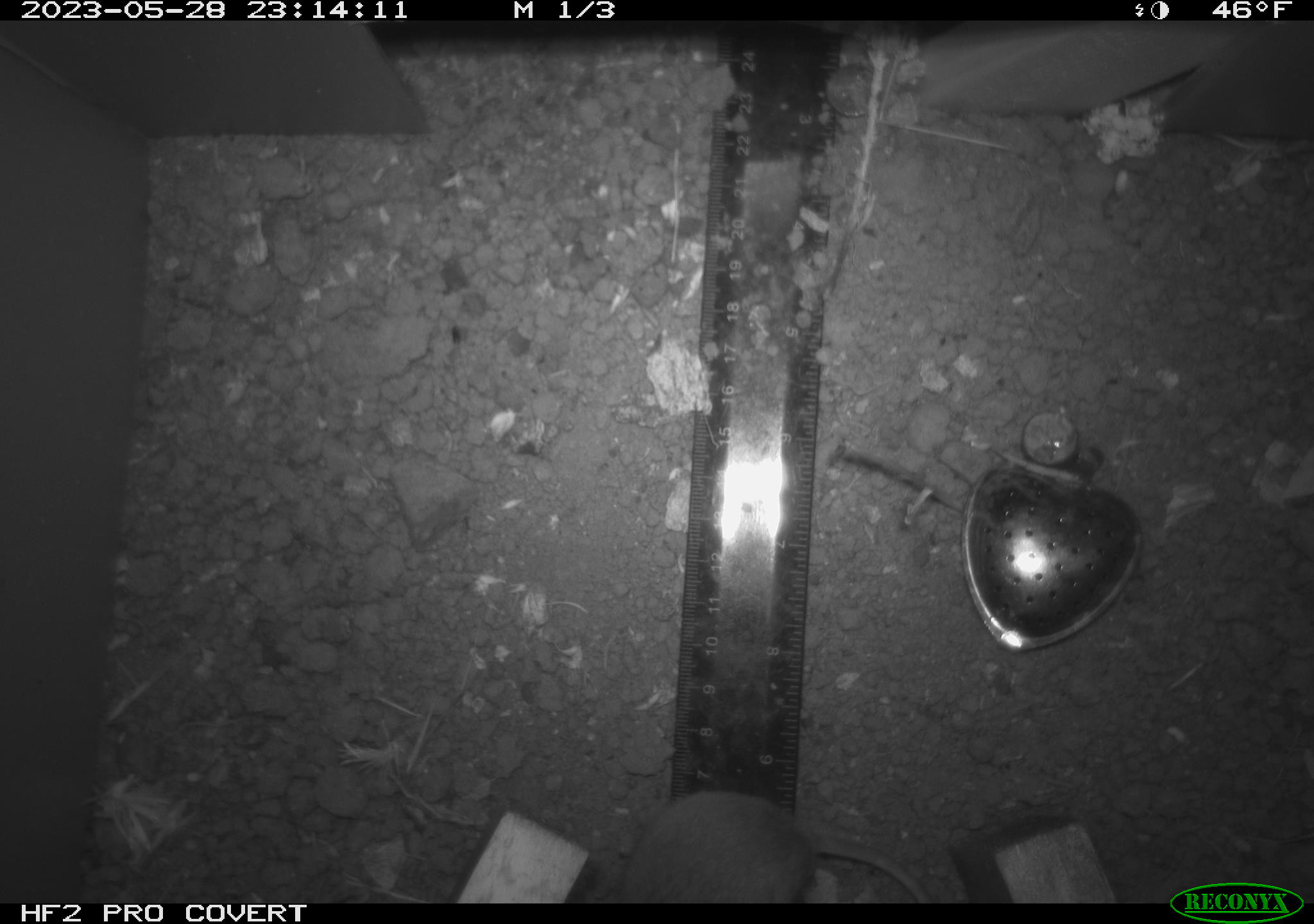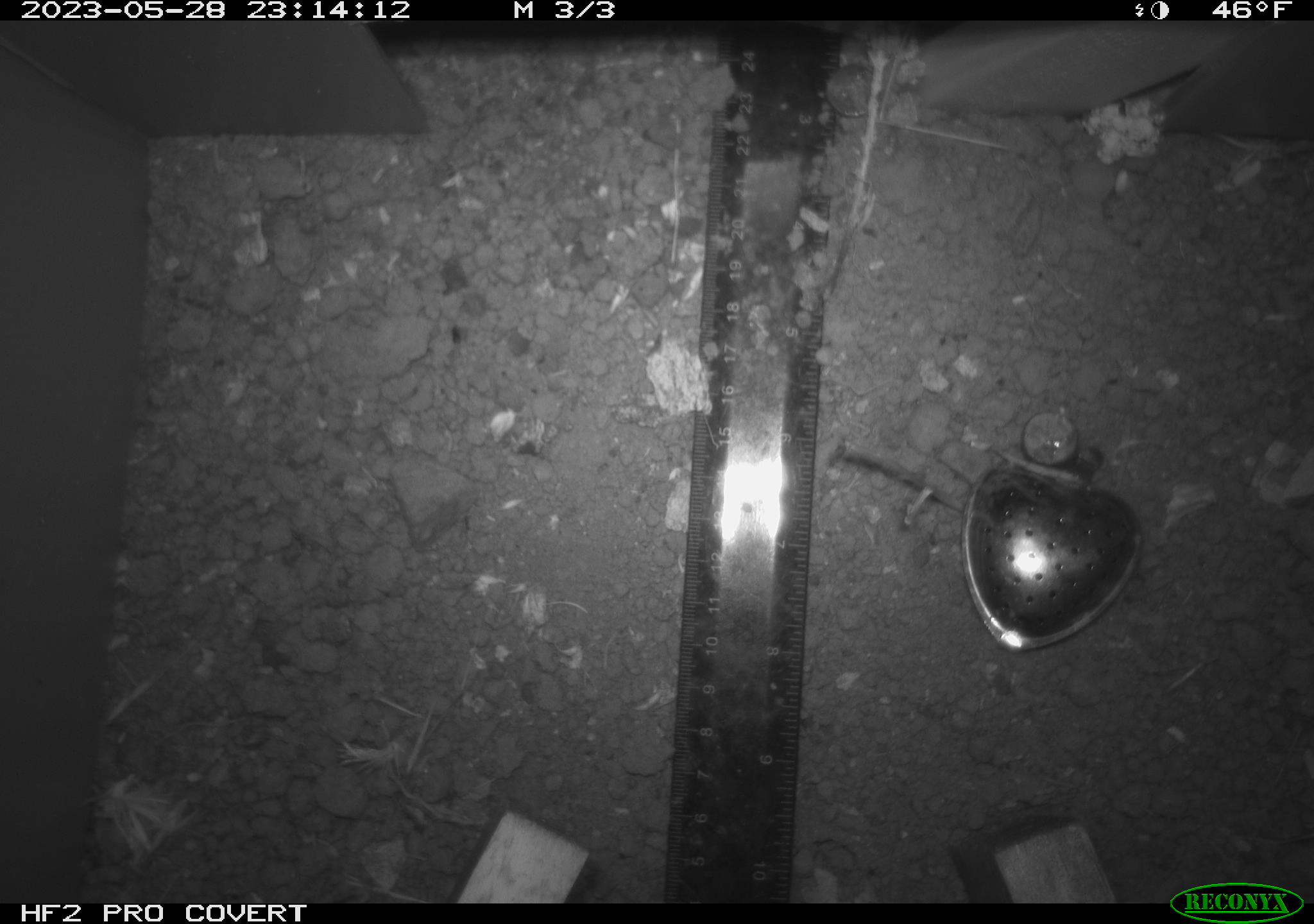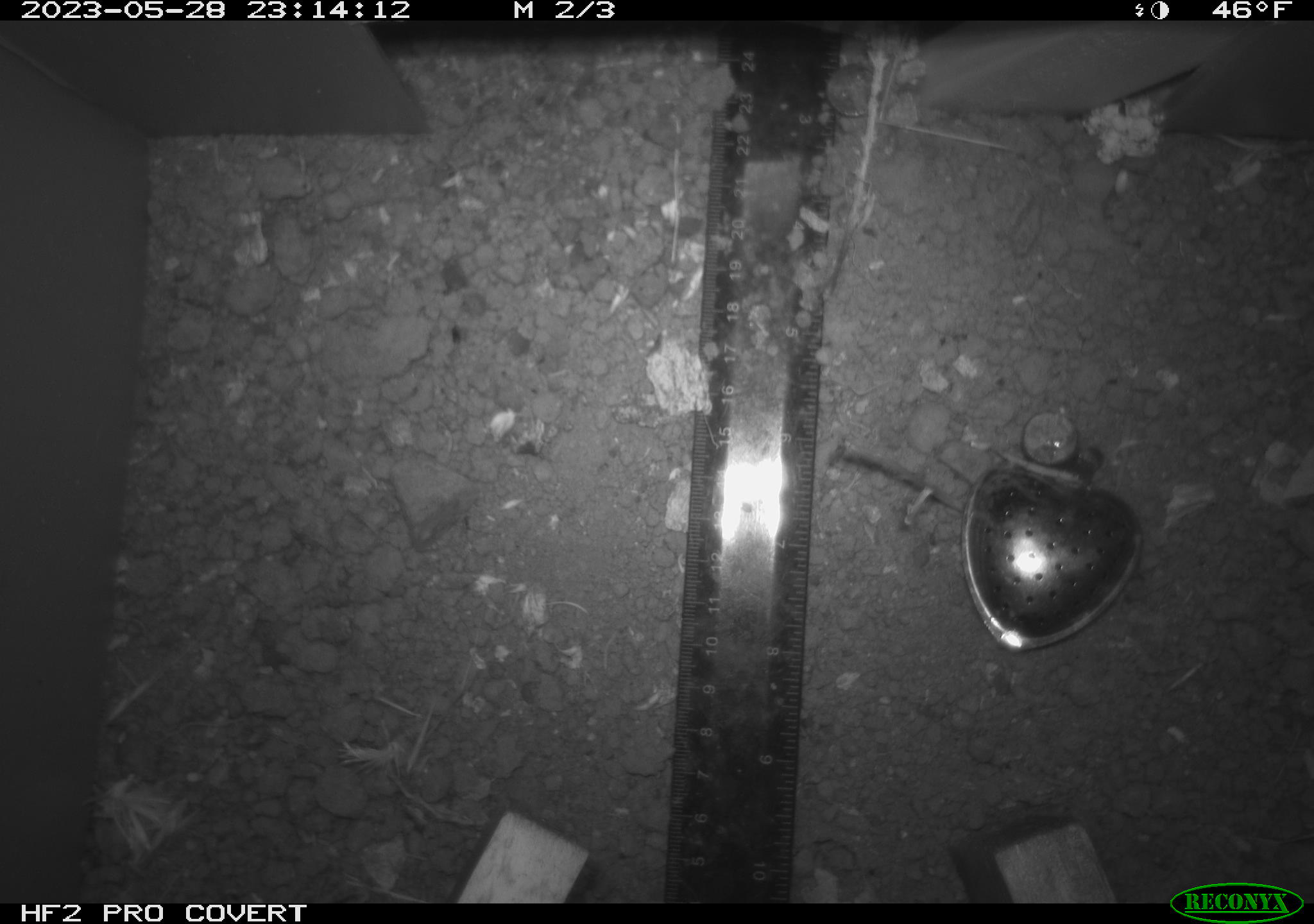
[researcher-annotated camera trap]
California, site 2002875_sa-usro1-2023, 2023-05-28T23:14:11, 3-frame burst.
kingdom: Animalia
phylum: Chordata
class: Mammalia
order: Rodentia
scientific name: Rodentia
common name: mouse species